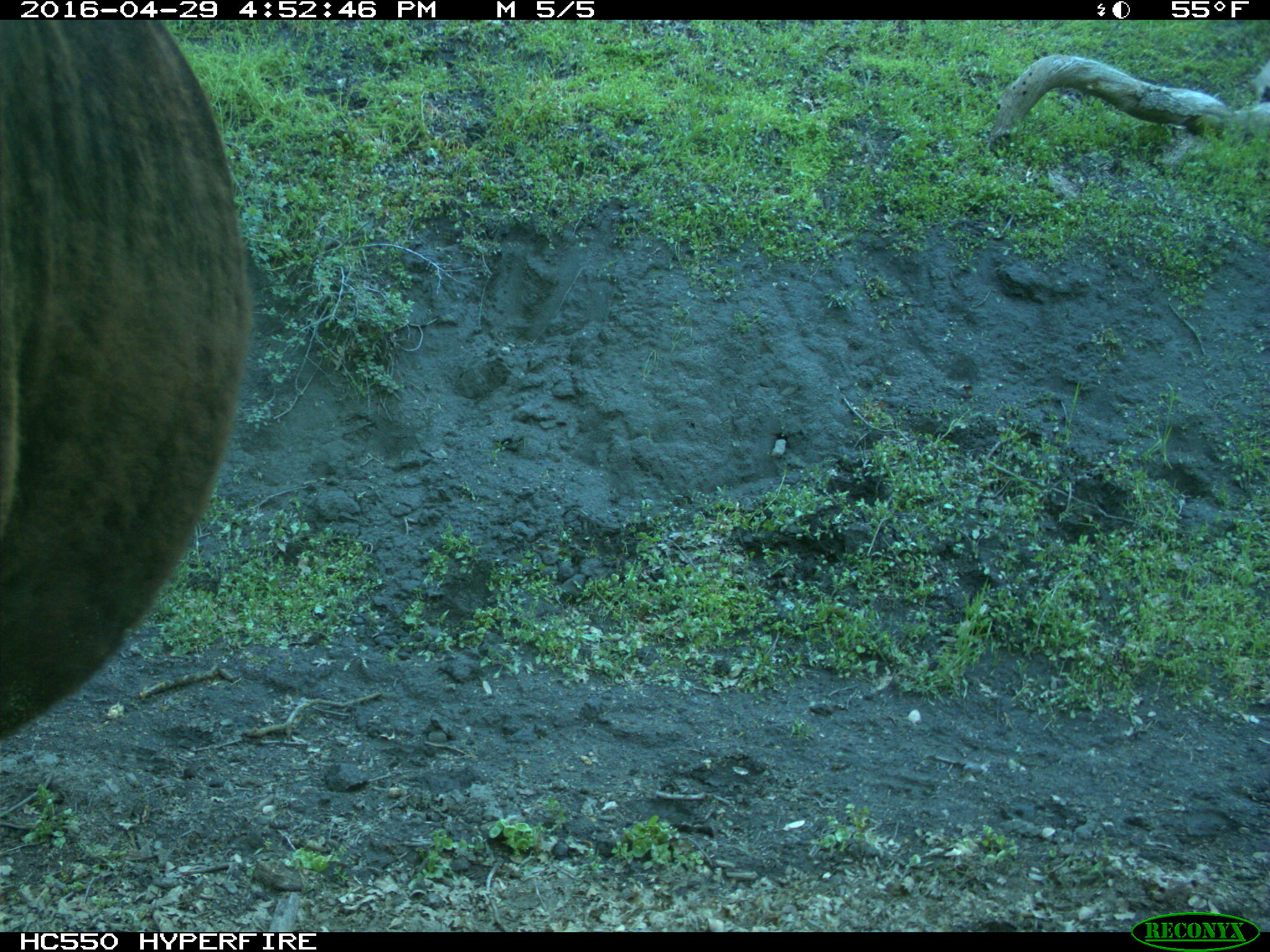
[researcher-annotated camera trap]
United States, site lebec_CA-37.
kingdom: Animalia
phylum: Chordata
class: Mammalia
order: Artiodactyla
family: Bovidae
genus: Bos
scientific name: Bos taurus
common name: domestic cow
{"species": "Bos taurus (domestic cow)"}